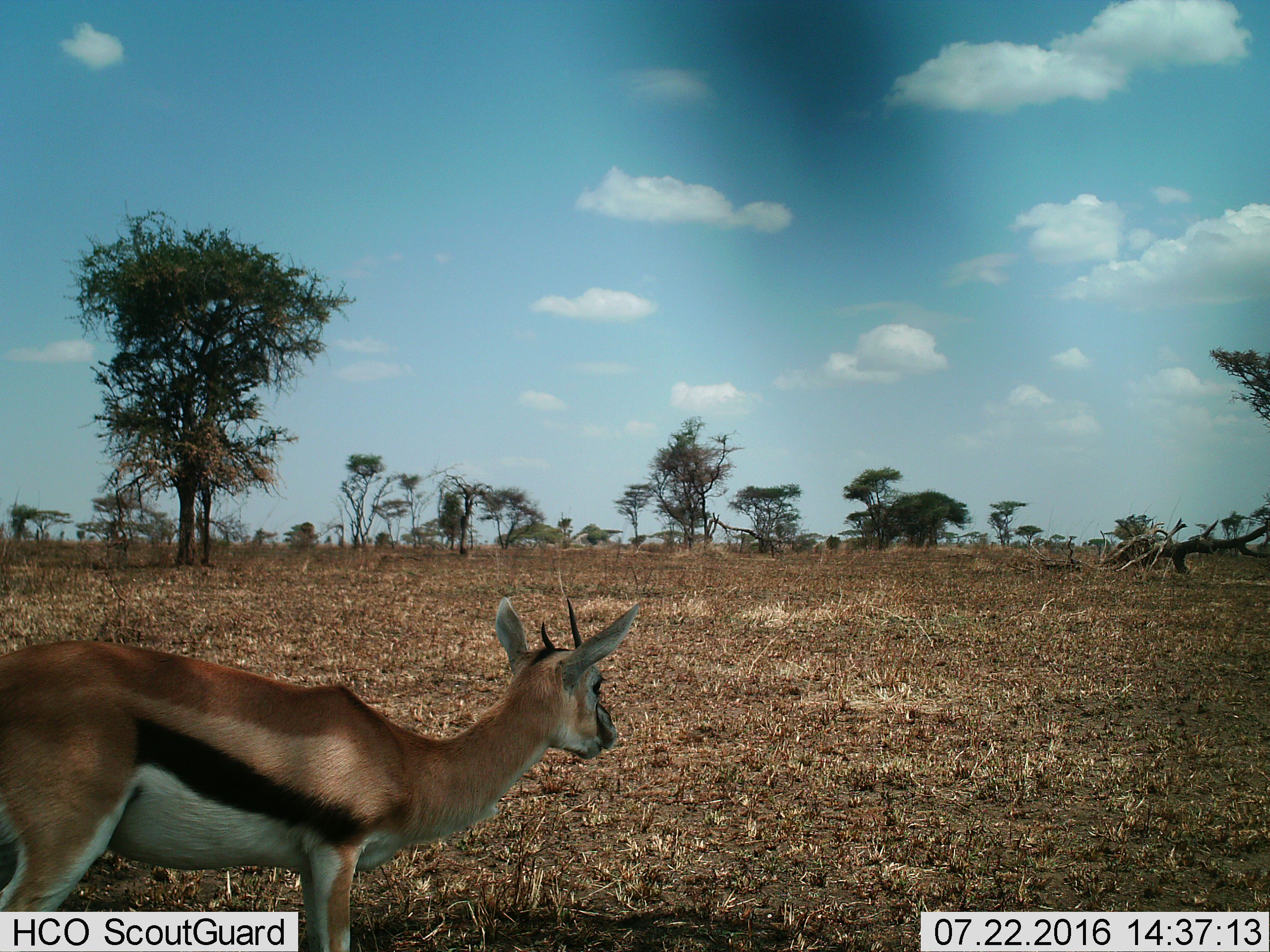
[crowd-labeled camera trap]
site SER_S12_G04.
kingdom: Animalia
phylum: Chordata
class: Mammalia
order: Artiodactyla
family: Bovidae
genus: Eudorcas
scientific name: Eudorcas thomsonii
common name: thomson's gazelle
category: gazellethomsons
Gazellethomsons (thomson's gazelle) (Eudorcas thomsonii), count 1. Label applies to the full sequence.